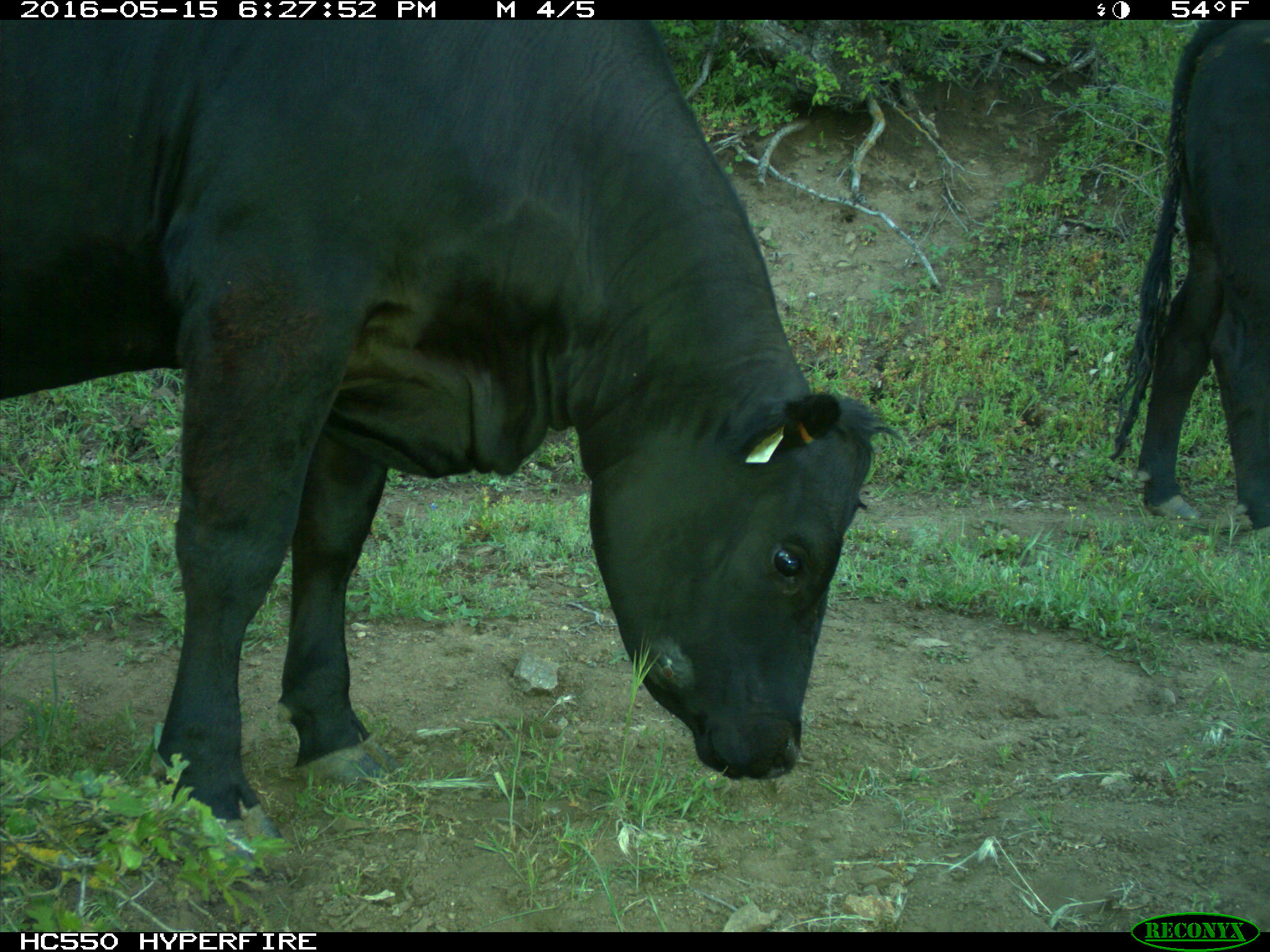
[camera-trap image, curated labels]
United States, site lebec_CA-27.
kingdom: Animalia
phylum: Chordata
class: Mammalia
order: Artiodactyla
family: Bovidae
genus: Bos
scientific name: Bos taurus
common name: domestic cow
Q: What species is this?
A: Bos taurus (domestic cow).